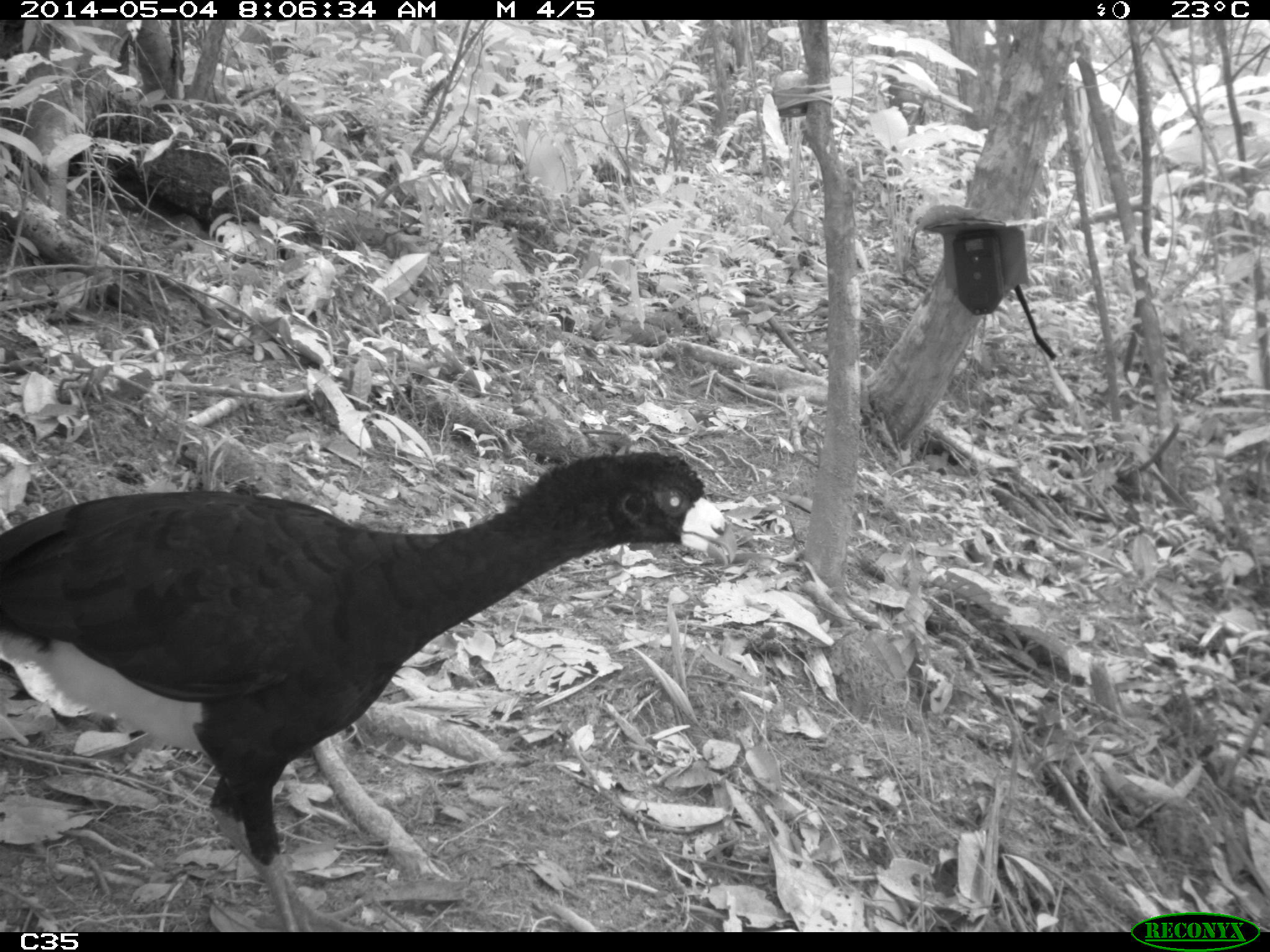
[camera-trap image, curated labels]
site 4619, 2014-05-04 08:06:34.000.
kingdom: Animalia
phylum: Chordata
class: Aves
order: Galliformes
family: Cracidae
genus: Crax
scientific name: Crax alector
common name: black curassow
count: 2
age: adult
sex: female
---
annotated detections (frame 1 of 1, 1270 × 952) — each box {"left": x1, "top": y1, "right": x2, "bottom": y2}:
crax alector: {"left": 0, "top": 450, "right": 738, "bottom": 927}